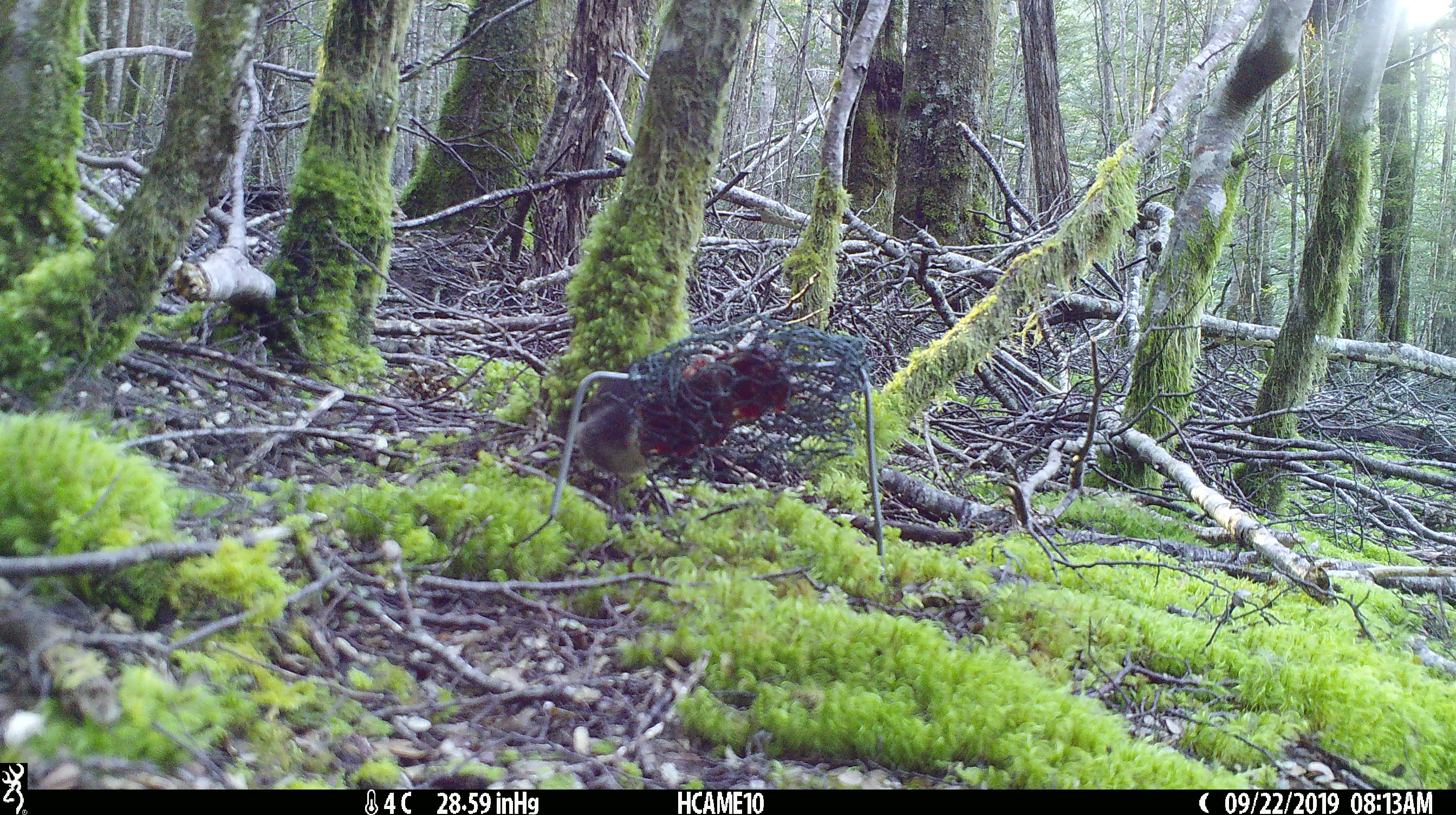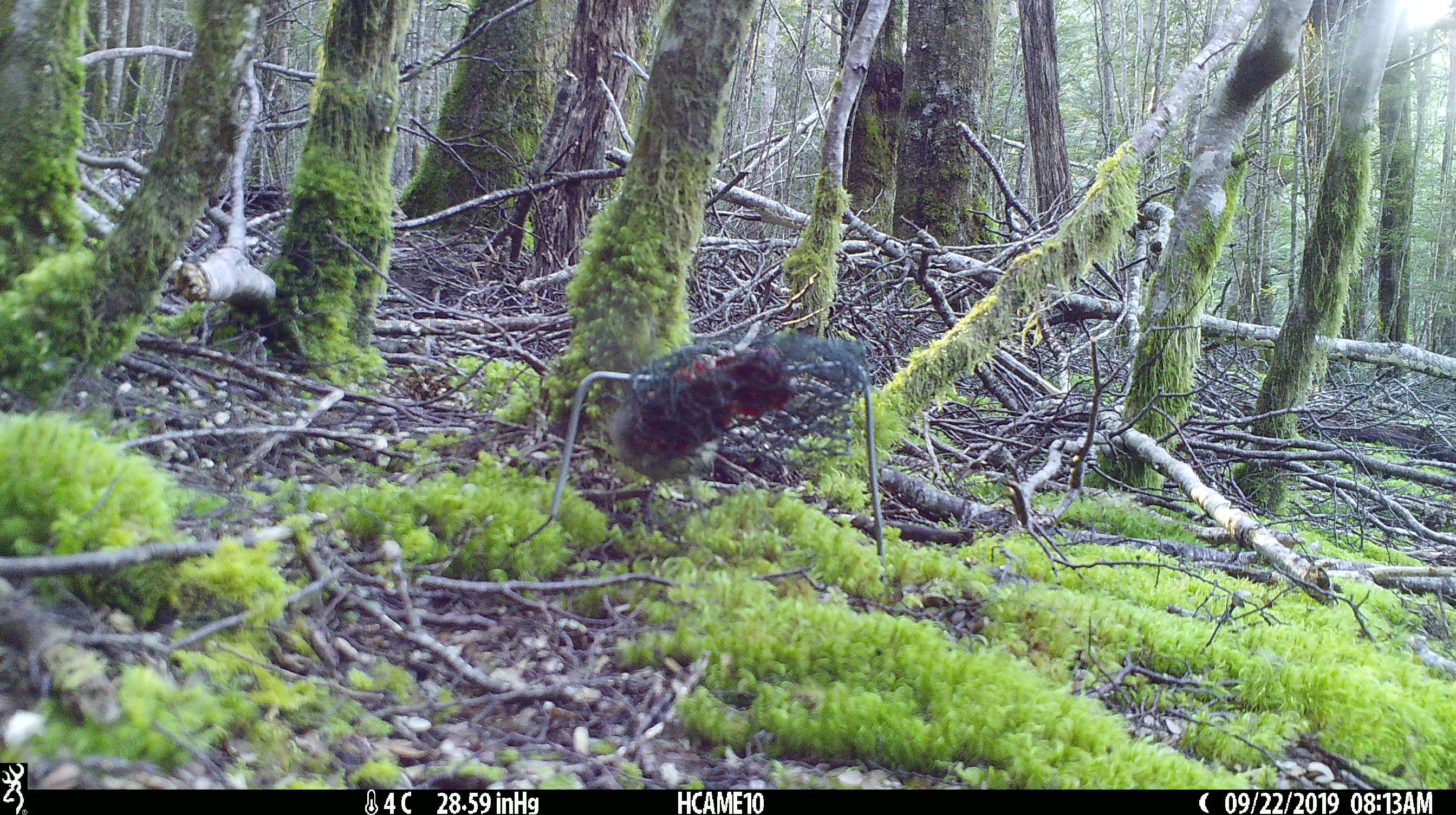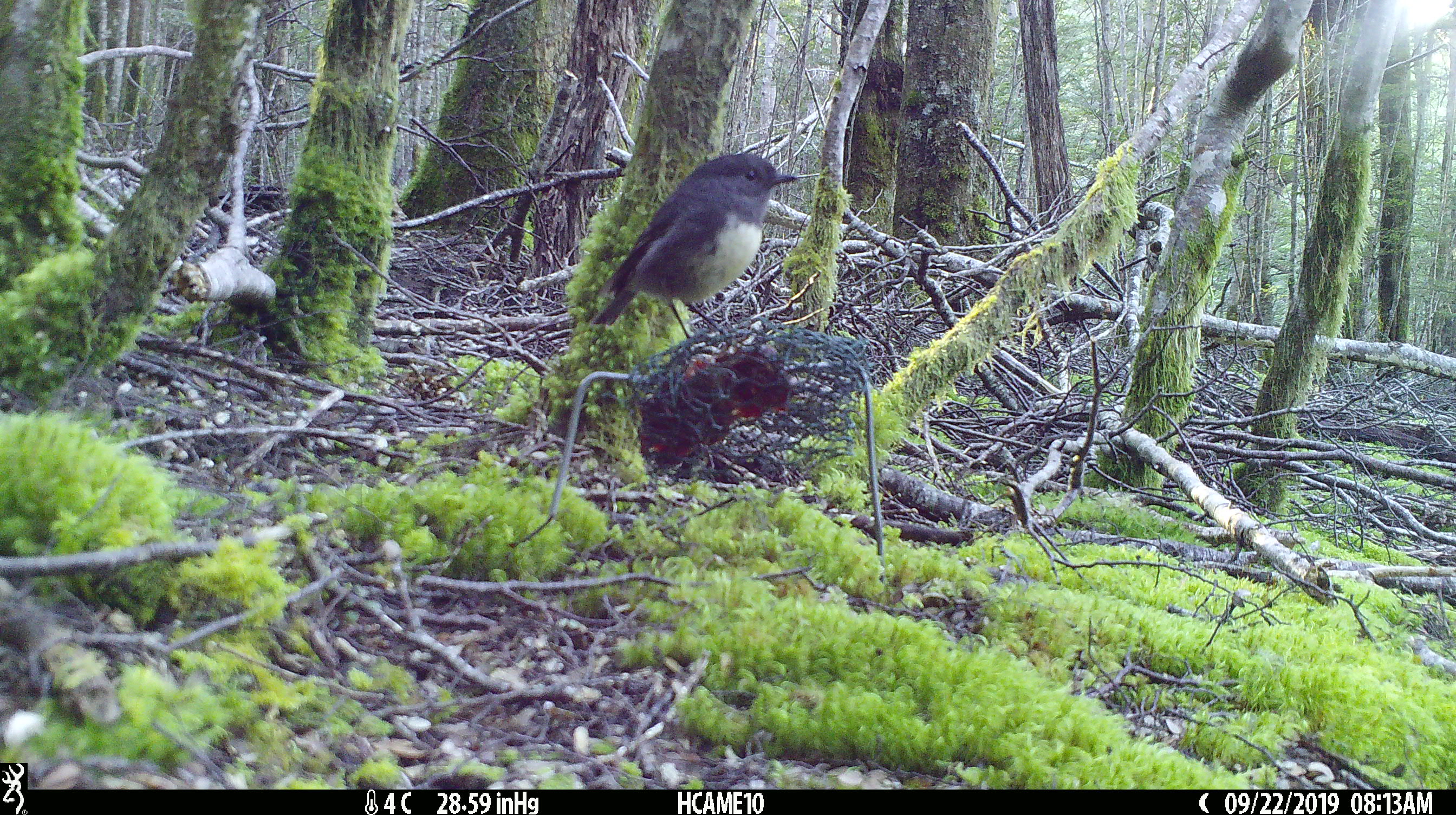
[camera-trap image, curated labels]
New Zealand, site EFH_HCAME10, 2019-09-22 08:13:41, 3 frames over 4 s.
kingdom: Animalia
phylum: Chordata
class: Aves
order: Passeriformes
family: Petroicidae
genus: Petroica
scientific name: Petroica australis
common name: new zealand robin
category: robin